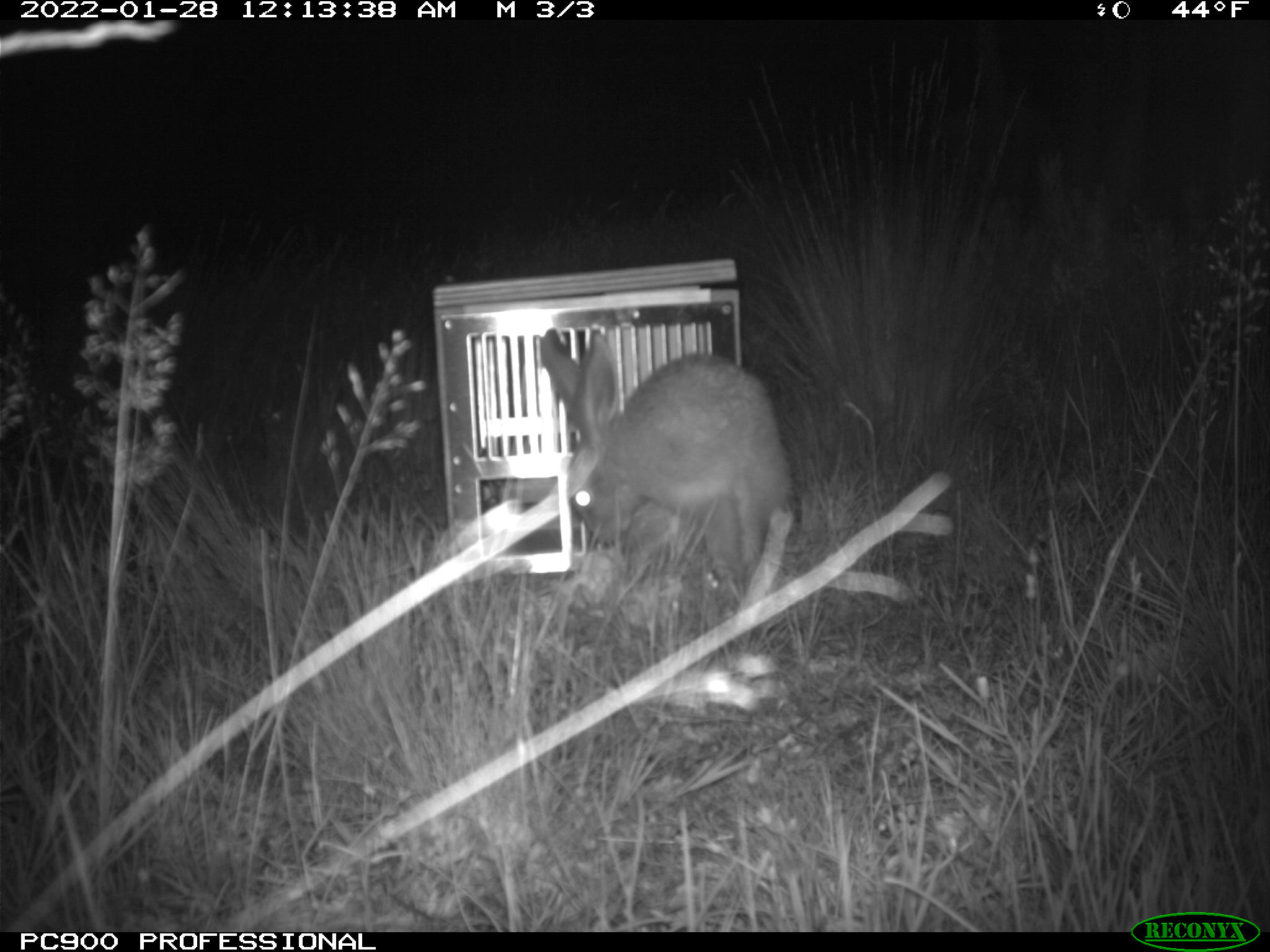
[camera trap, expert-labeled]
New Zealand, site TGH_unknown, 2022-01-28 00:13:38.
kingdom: Animalia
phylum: Chordata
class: Mammalia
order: Lagomorpha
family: Leporidae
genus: Lepus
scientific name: Lepus europaeus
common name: brown hare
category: hare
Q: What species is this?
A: Hare (brown hare) (Lepus europaeus).